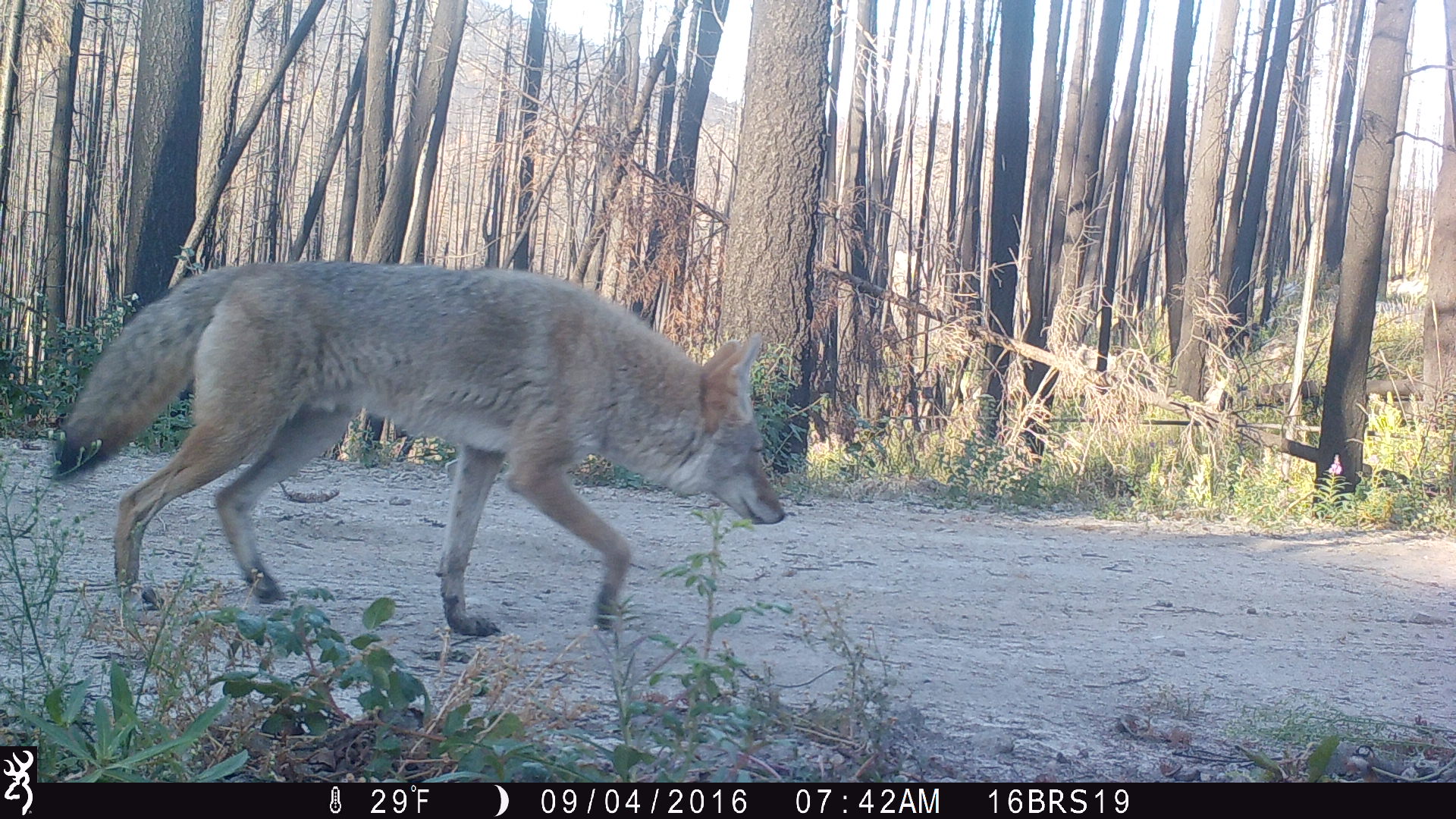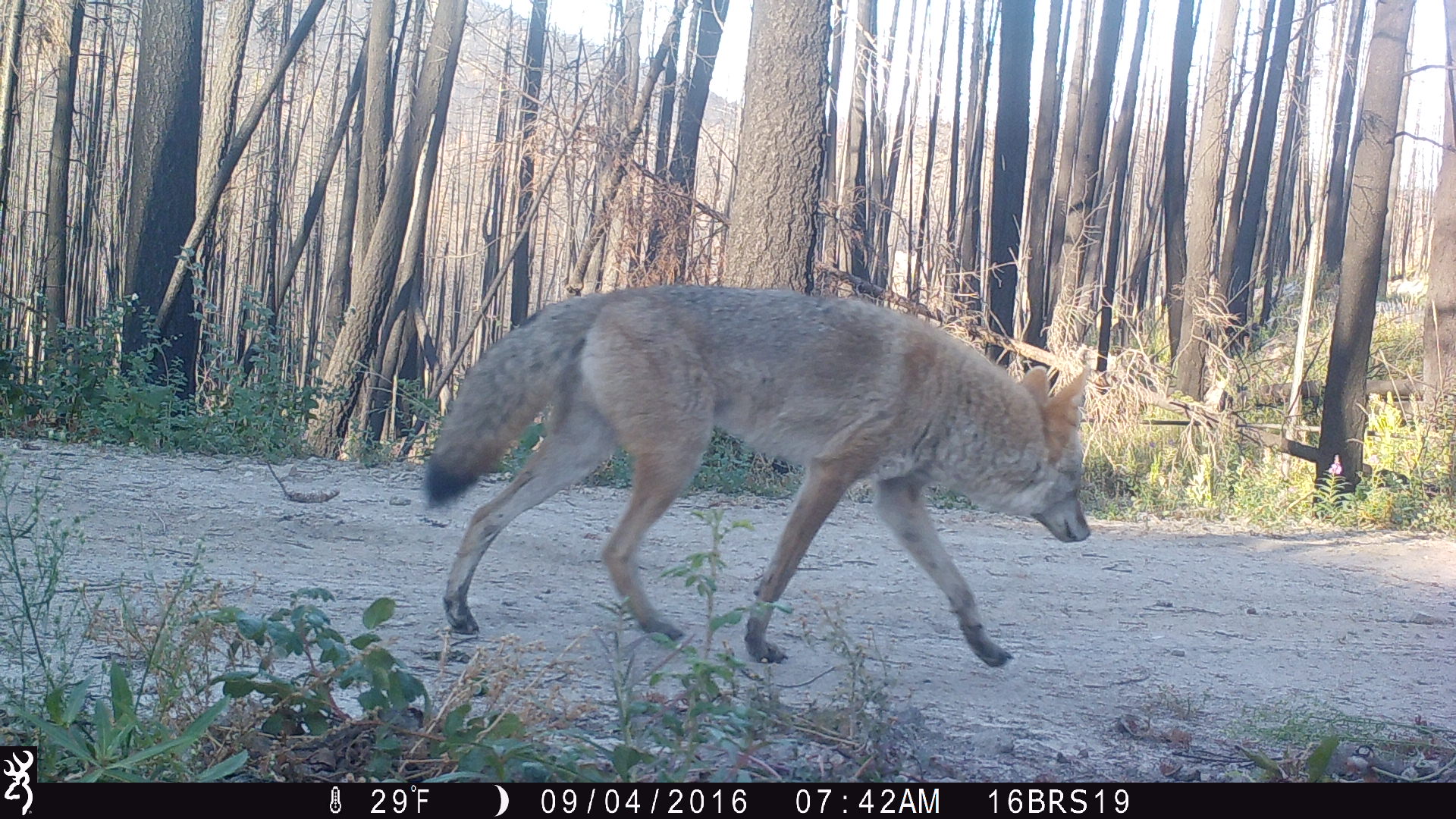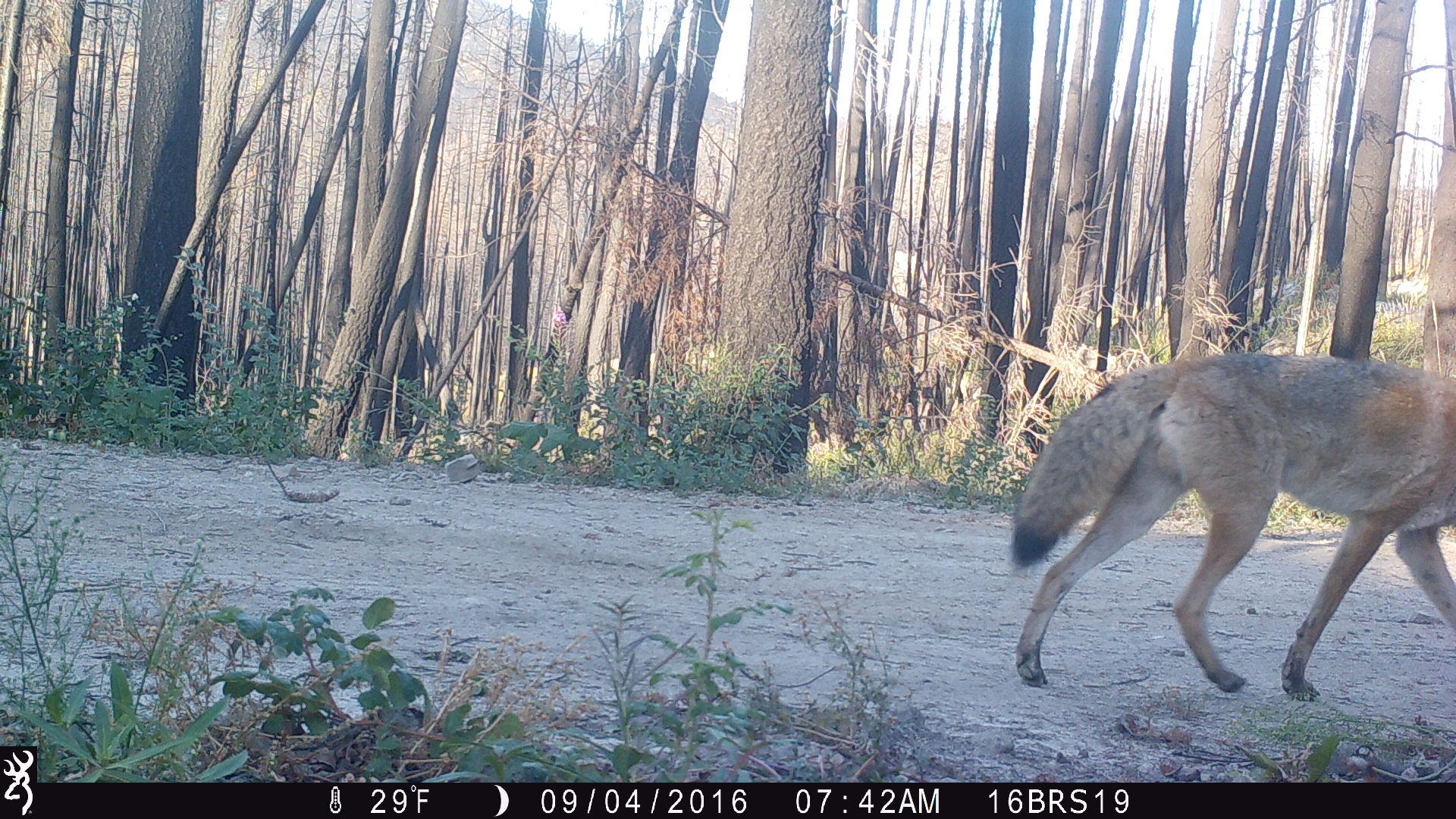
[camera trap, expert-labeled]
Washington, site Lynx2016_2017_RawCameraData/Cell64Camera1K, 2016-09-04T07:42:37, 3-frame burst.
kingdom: Animalia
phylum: Chordata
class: Mammalia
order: Carnivora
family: Canidae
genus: Canis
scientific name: Canis latrans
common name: coyote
Canis latrans (coyote). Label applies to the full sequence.